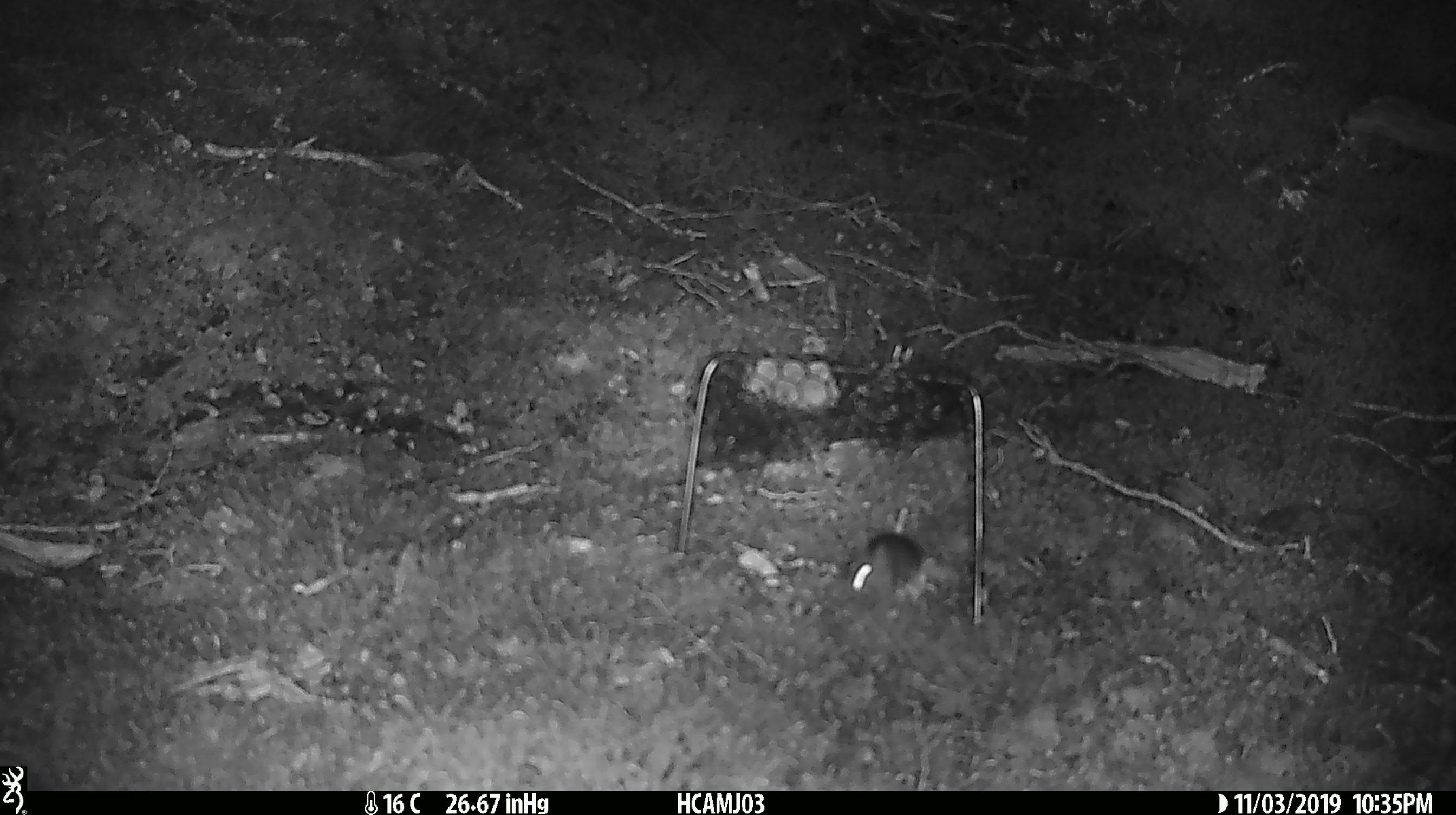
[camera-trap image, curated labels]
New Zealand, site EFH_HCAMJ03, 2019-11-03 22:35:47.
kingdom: Animalia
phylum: Chordata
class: Mammalia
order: Rodentia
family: Muridae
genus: Mus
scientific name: Mus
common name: mouse